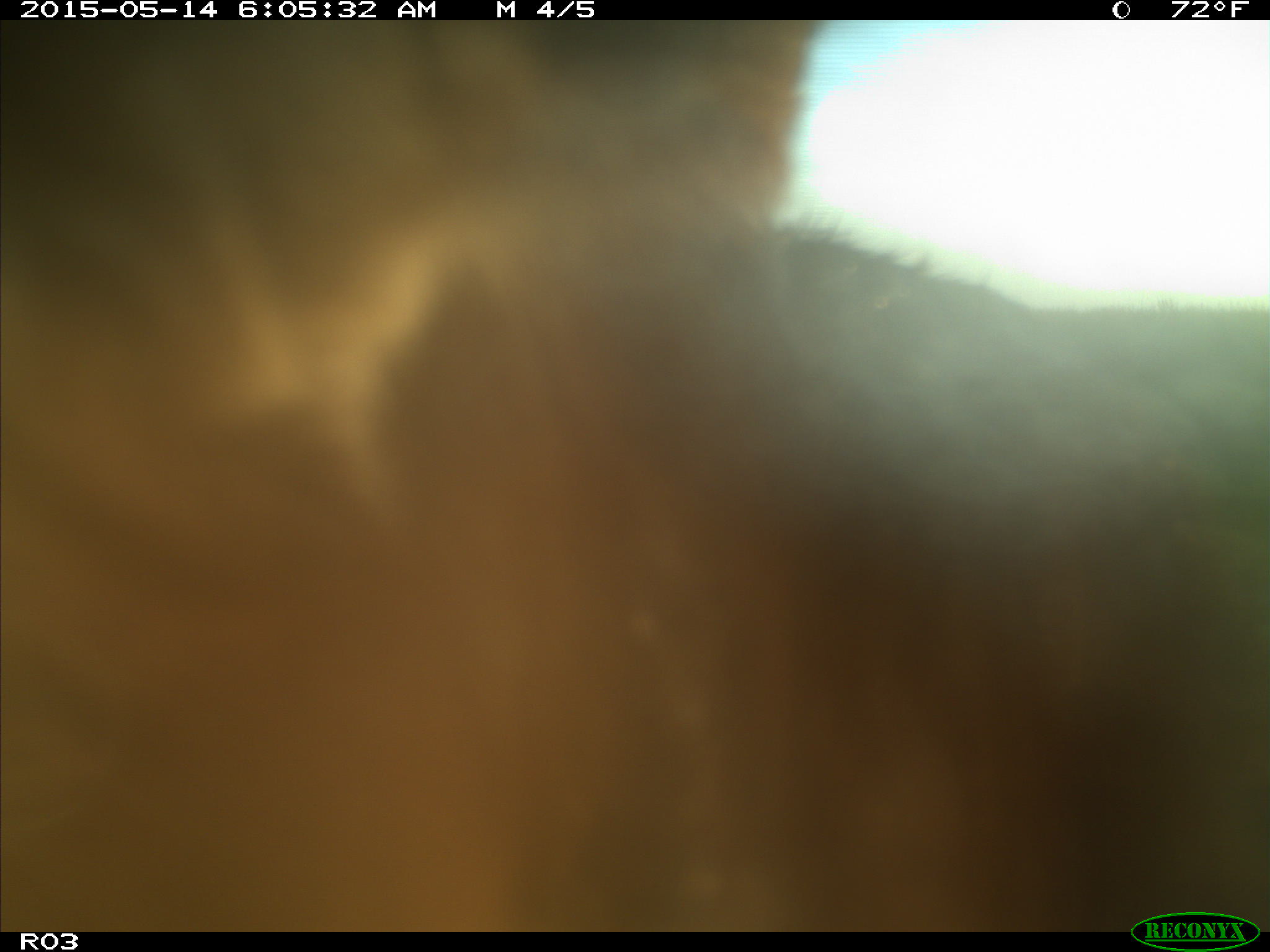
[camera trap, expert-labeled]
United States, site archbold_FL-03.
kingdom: Animalia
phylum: Chordata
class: Mammalia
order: Artiodactyla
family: Bovidae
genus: Bos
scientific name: Bos taurus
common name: domestic cow